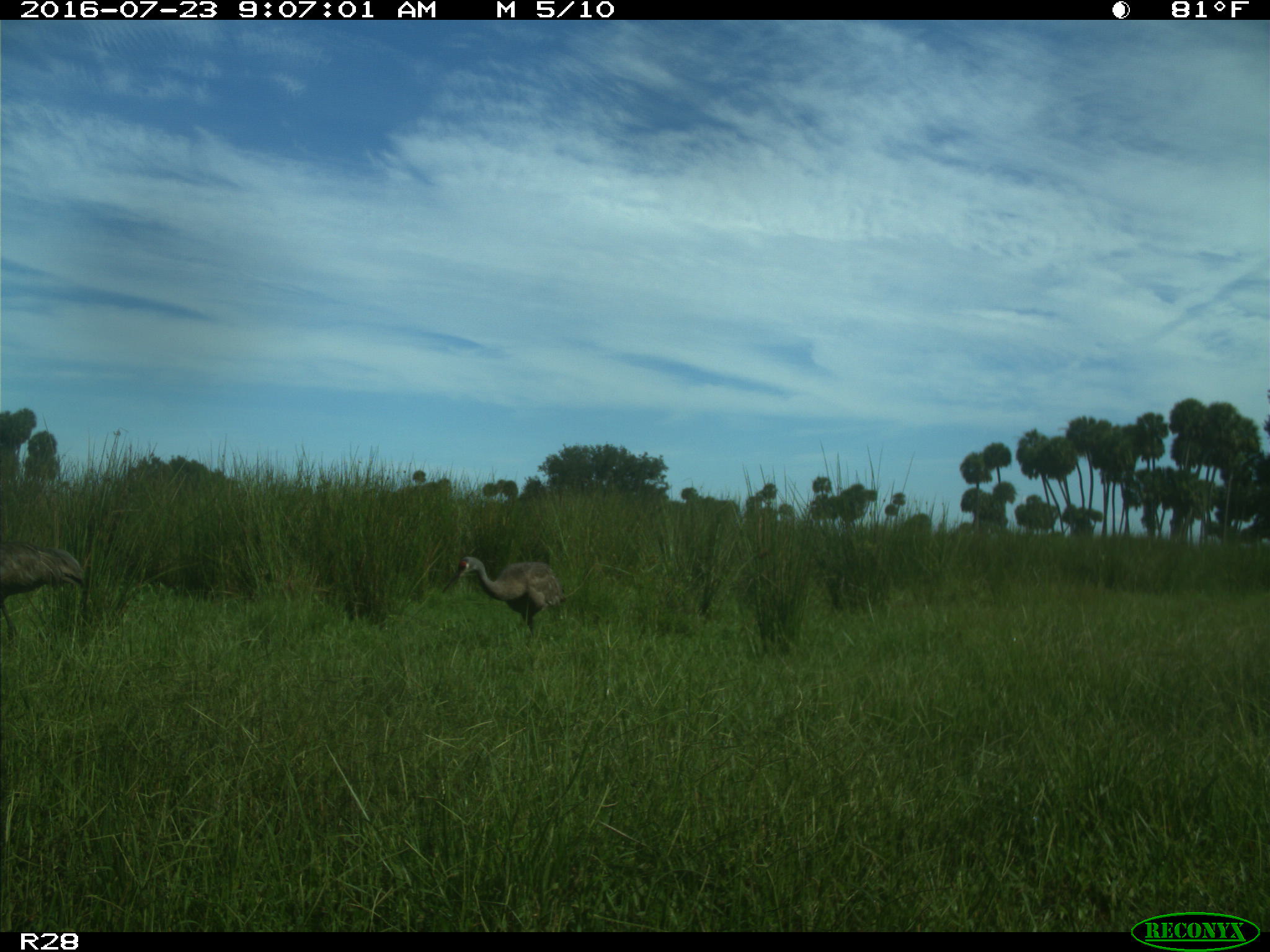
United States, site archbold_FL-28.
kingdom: Animalia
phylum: Chordata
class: Aves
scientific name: Aves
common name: birds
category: unidentified bird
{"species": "unidentified bird (birds) (Aves)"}